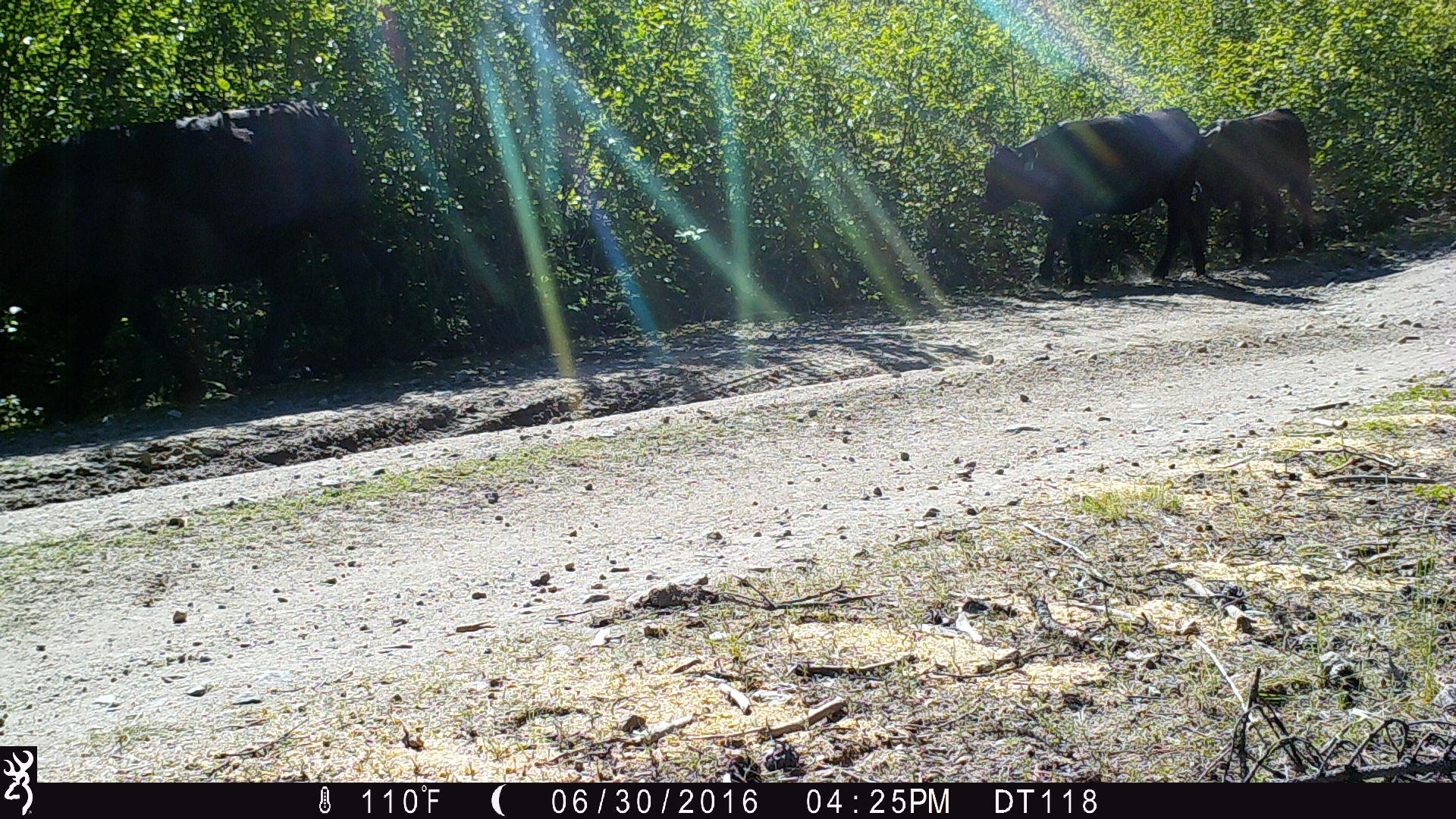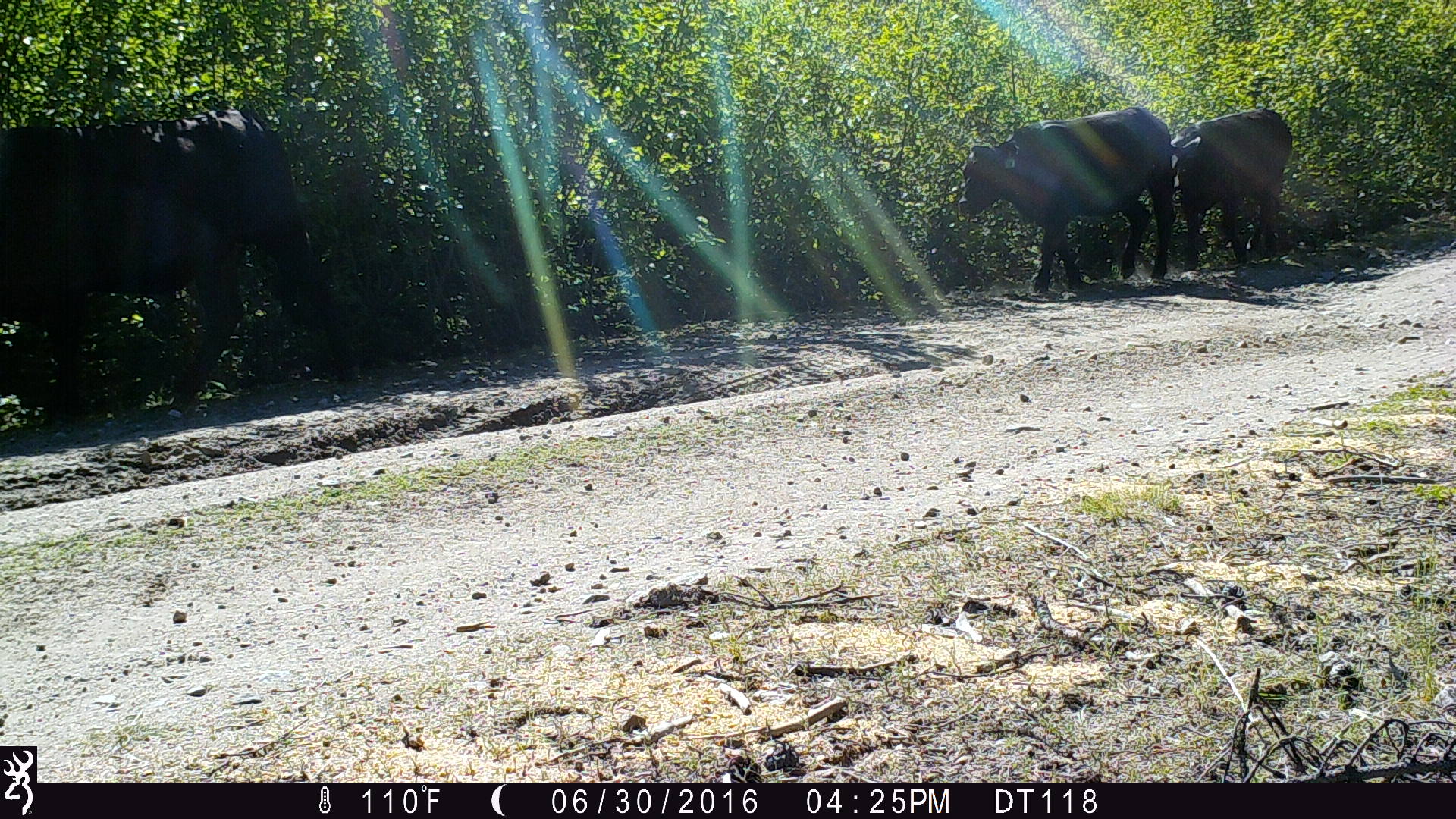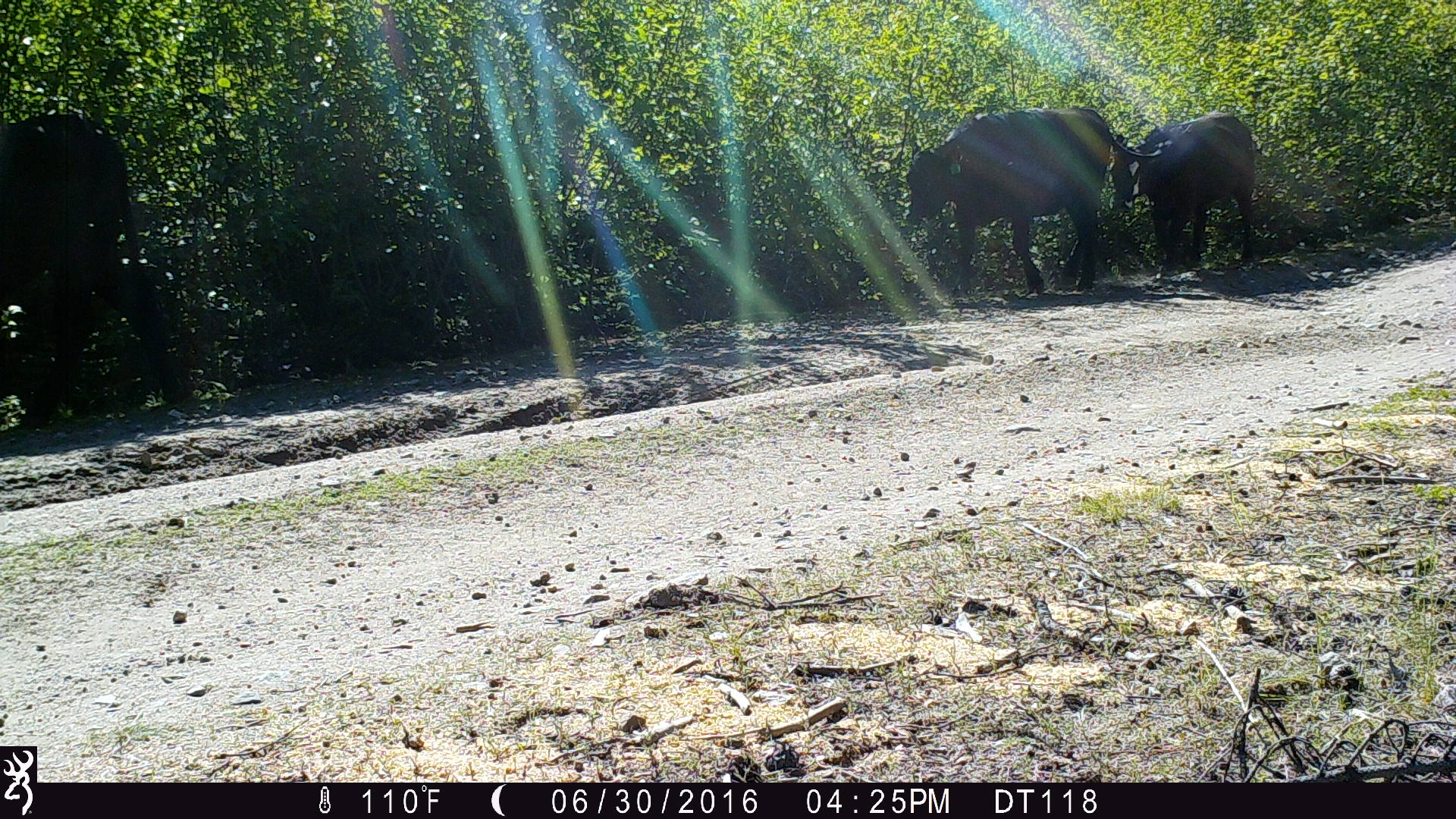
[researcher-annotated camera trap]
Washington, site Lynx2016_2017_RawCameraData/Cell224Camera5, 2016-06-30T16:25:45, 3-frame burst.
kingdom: Animalia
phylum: Chordata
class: Mammalia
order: Artiodactyla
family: Bovidae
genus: Bos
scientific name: Bos taurus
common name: domestic cattle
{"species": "domestic cattle (Bos taurus)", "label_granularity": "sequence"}